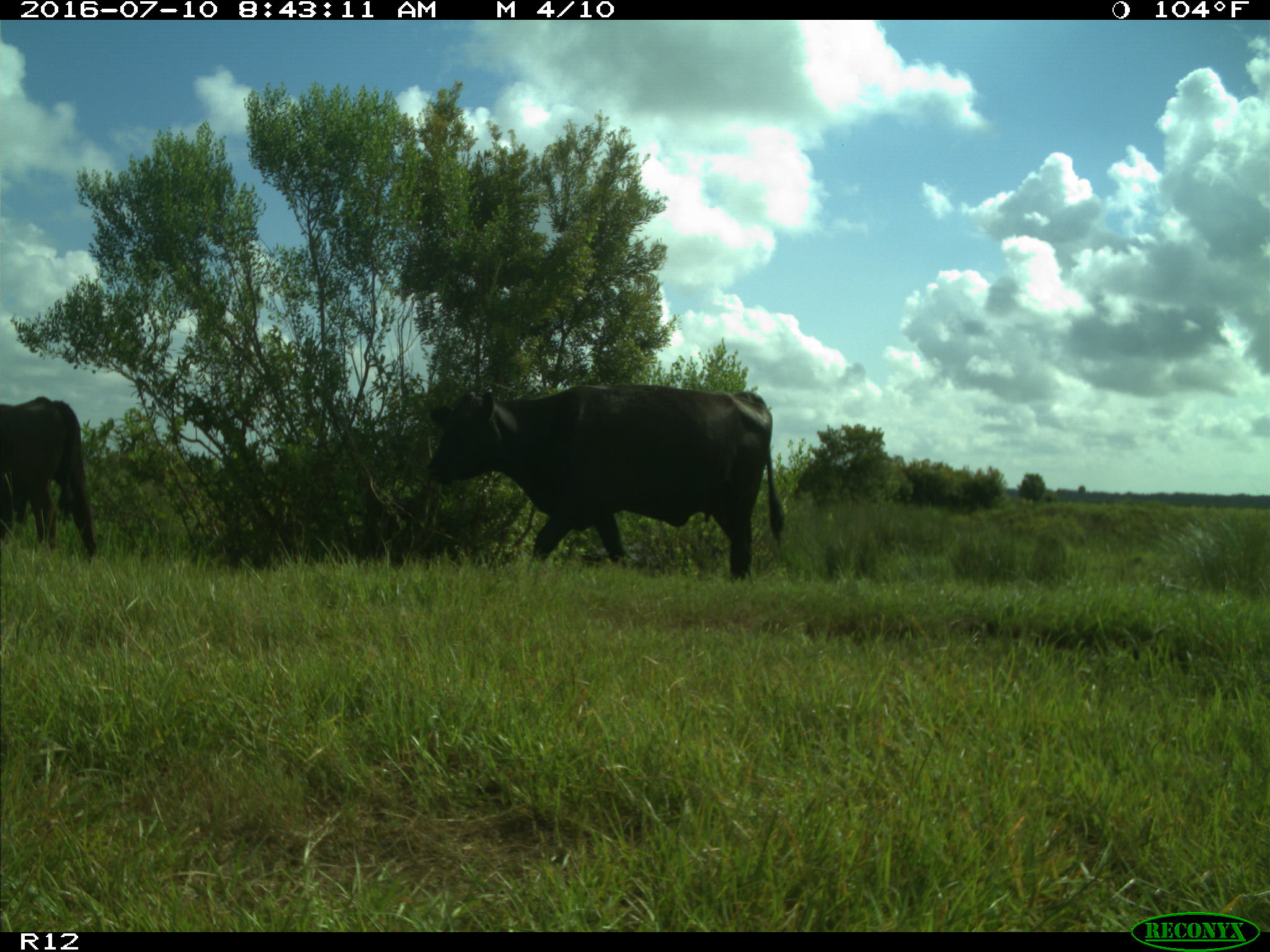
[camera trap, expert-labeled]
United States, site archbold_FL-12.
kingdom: Animalia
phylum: Chordata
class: Mammalia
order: Artiodactyla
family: Bovidae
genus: Bos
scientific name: Bos taurus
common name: domestic cow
Bos taurus (domestic cow).